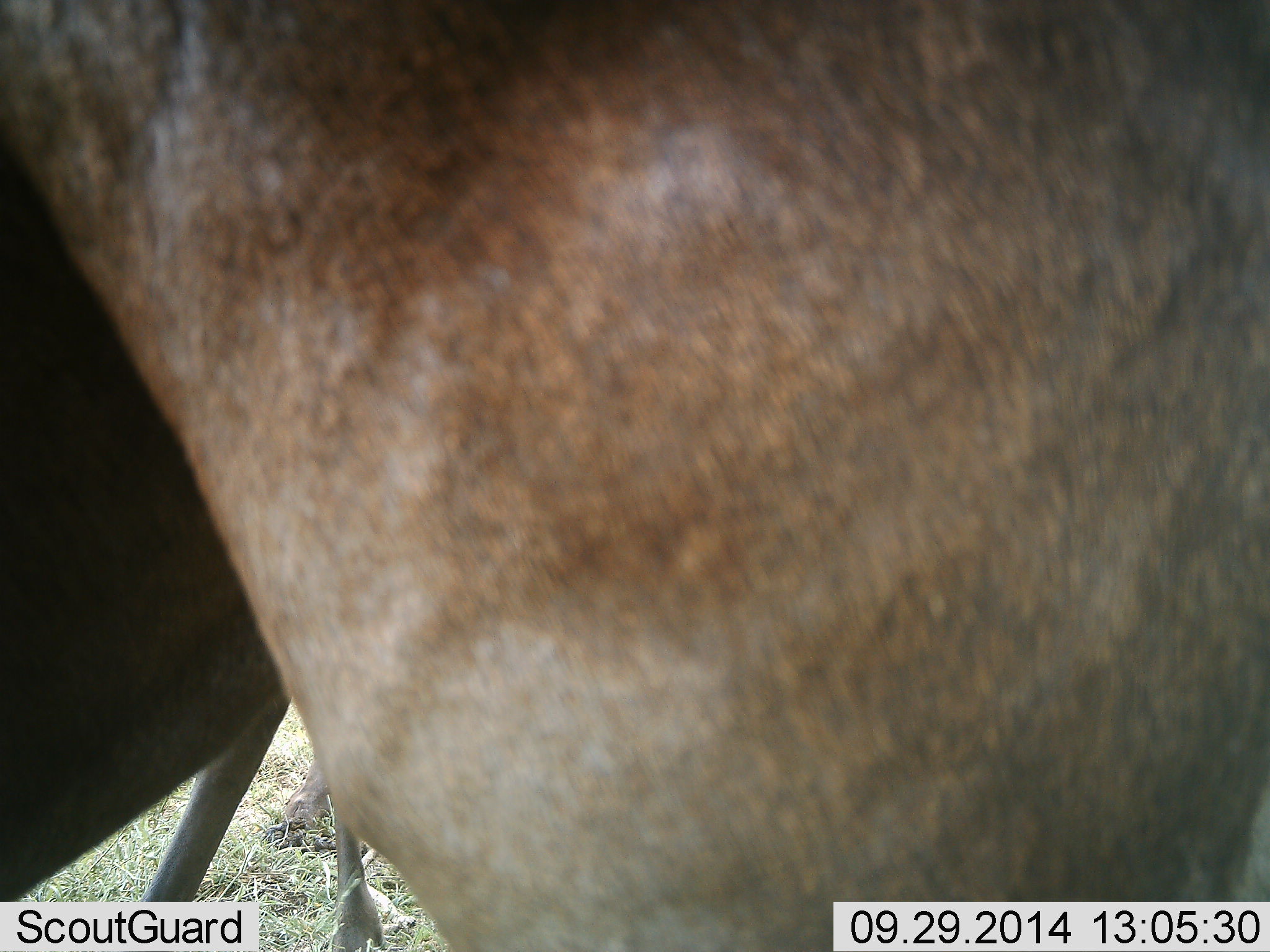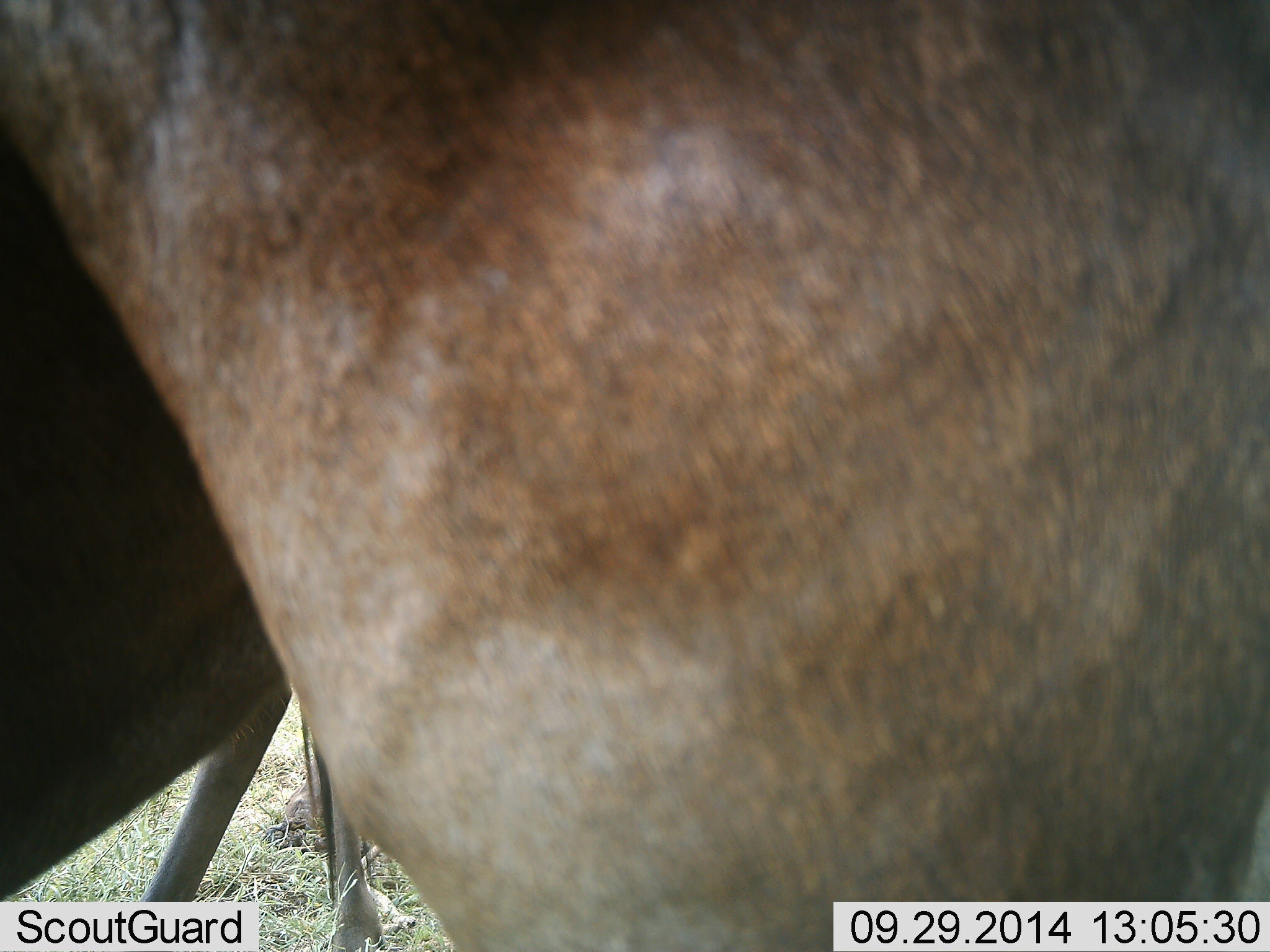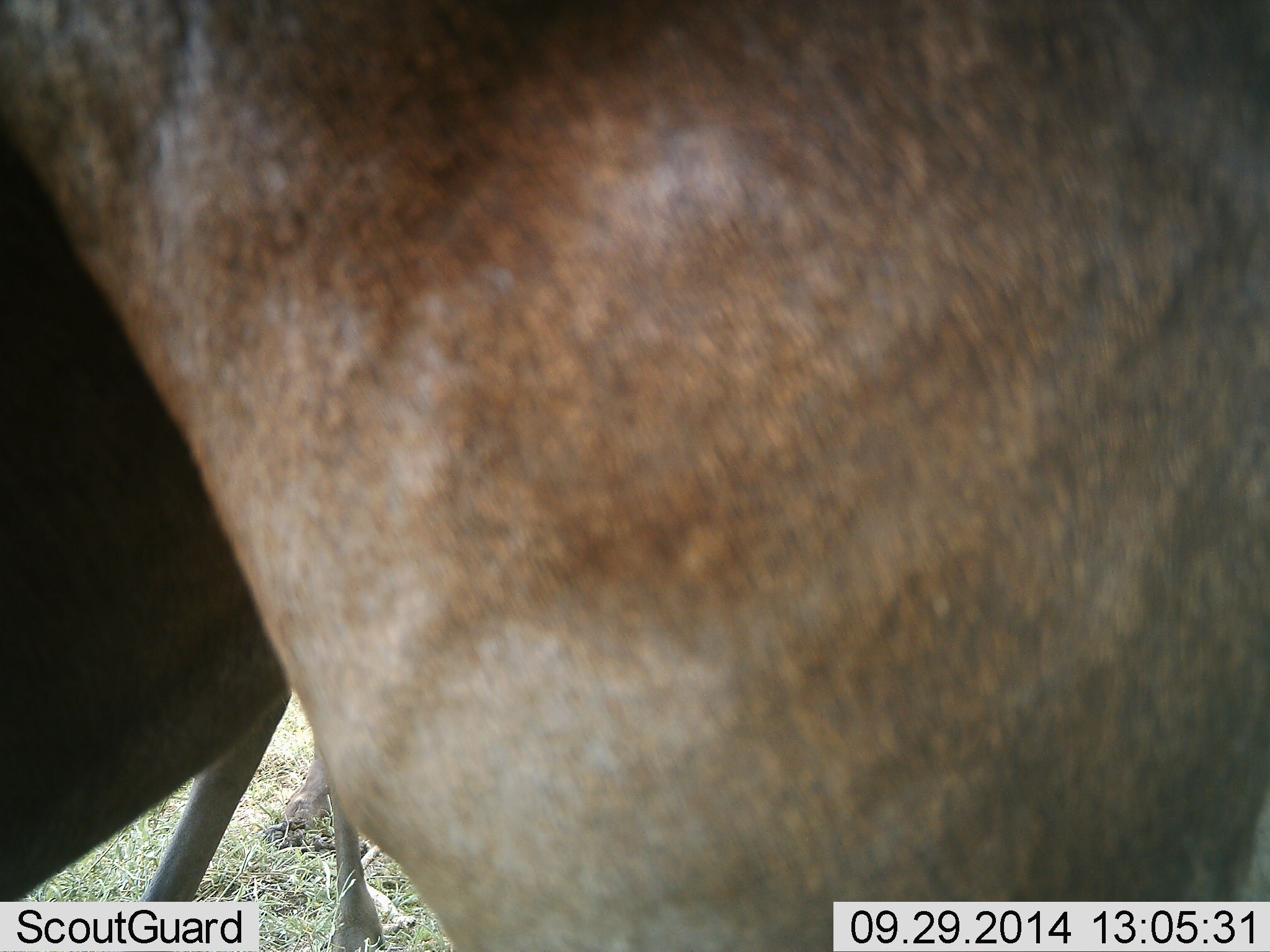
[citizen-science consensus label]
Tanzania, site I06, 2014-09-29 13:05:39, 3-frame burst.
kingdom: Animalia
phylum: Chordata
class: Mammalia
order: Artiodactyla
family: Bovidae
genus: Connochaetes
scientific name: Connochaetes taurinus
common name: blue wildebeest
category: wildebeest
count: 2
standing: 100%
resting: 0%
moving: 0%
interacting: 0%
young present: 0%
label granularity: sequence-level